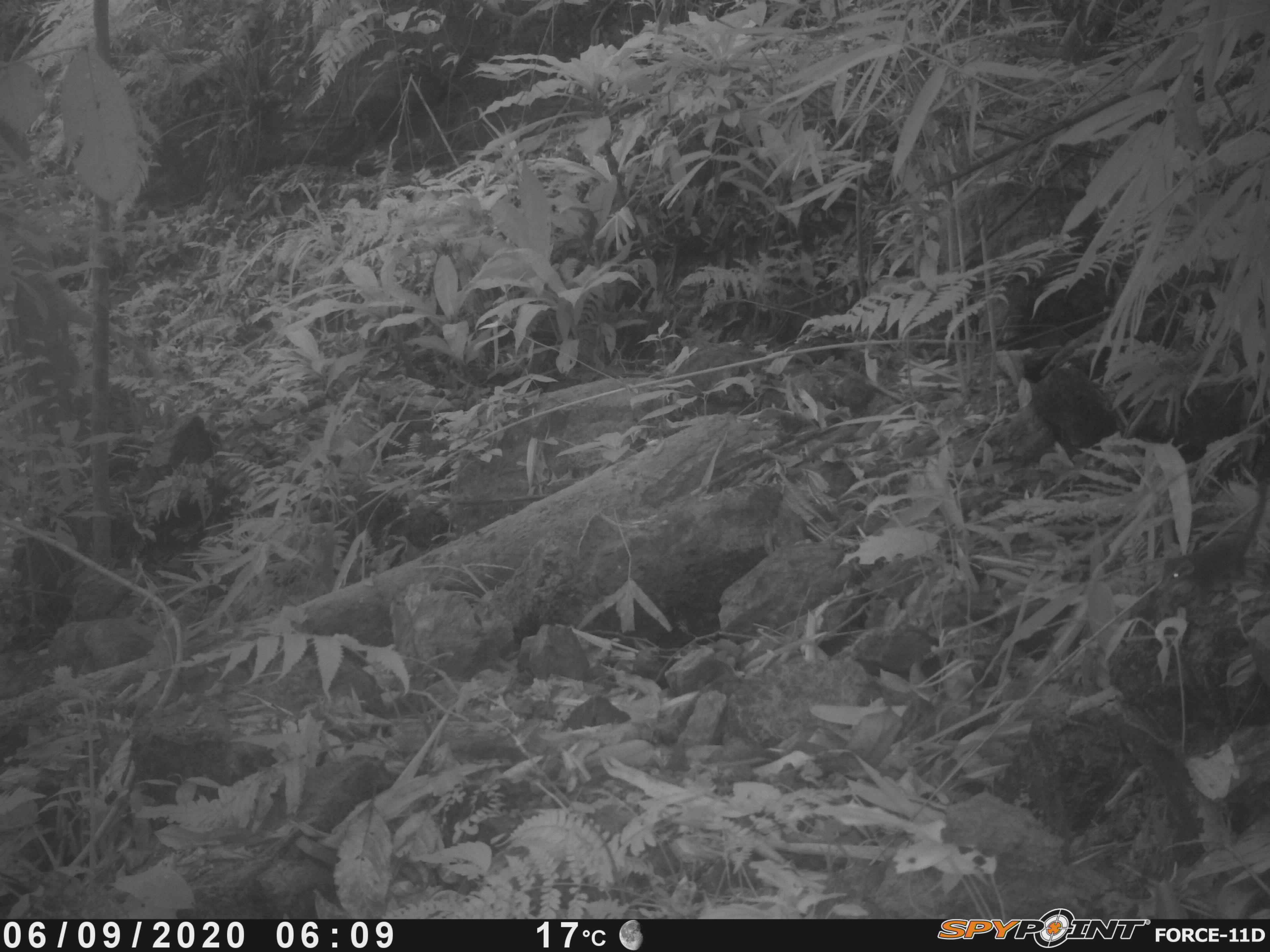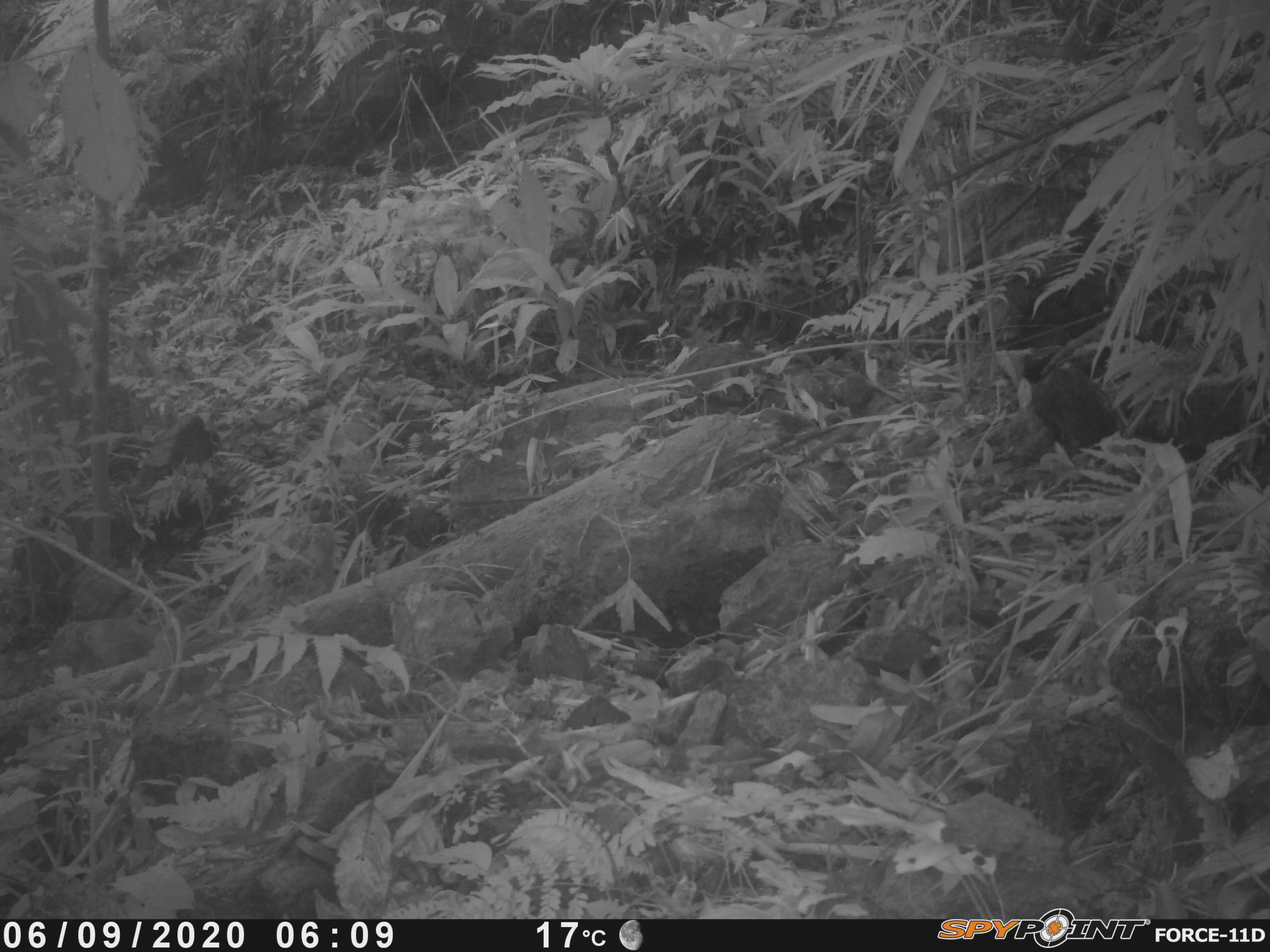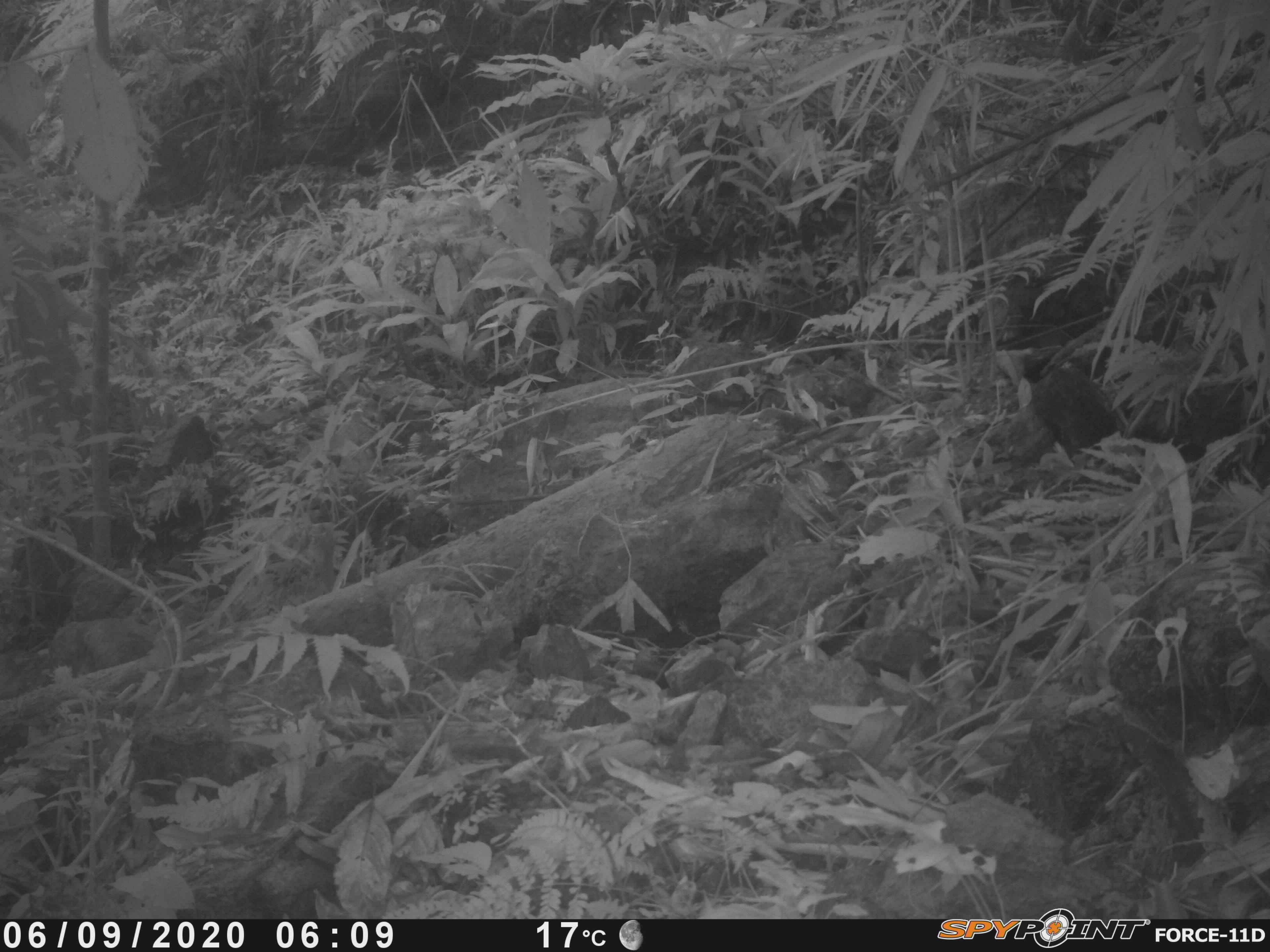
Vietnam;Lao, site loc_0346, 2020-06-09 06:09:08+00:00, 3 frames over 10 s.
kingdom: Animalia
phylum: Chordata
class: Mammalia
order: Scandentia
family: Tupaiidae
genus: Tupaia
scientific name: Tupaia belangeri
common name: northern treeshrew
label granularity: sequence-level